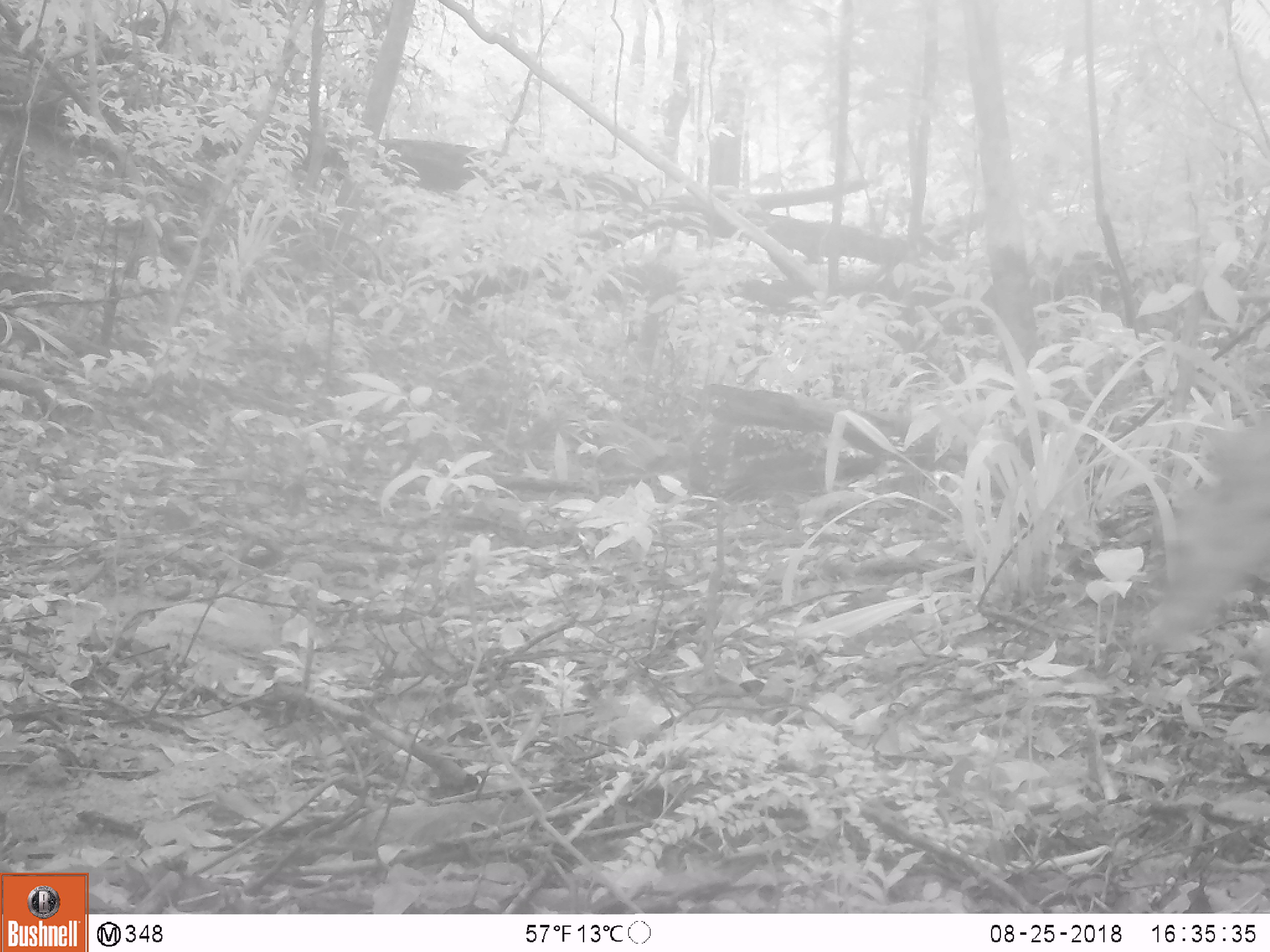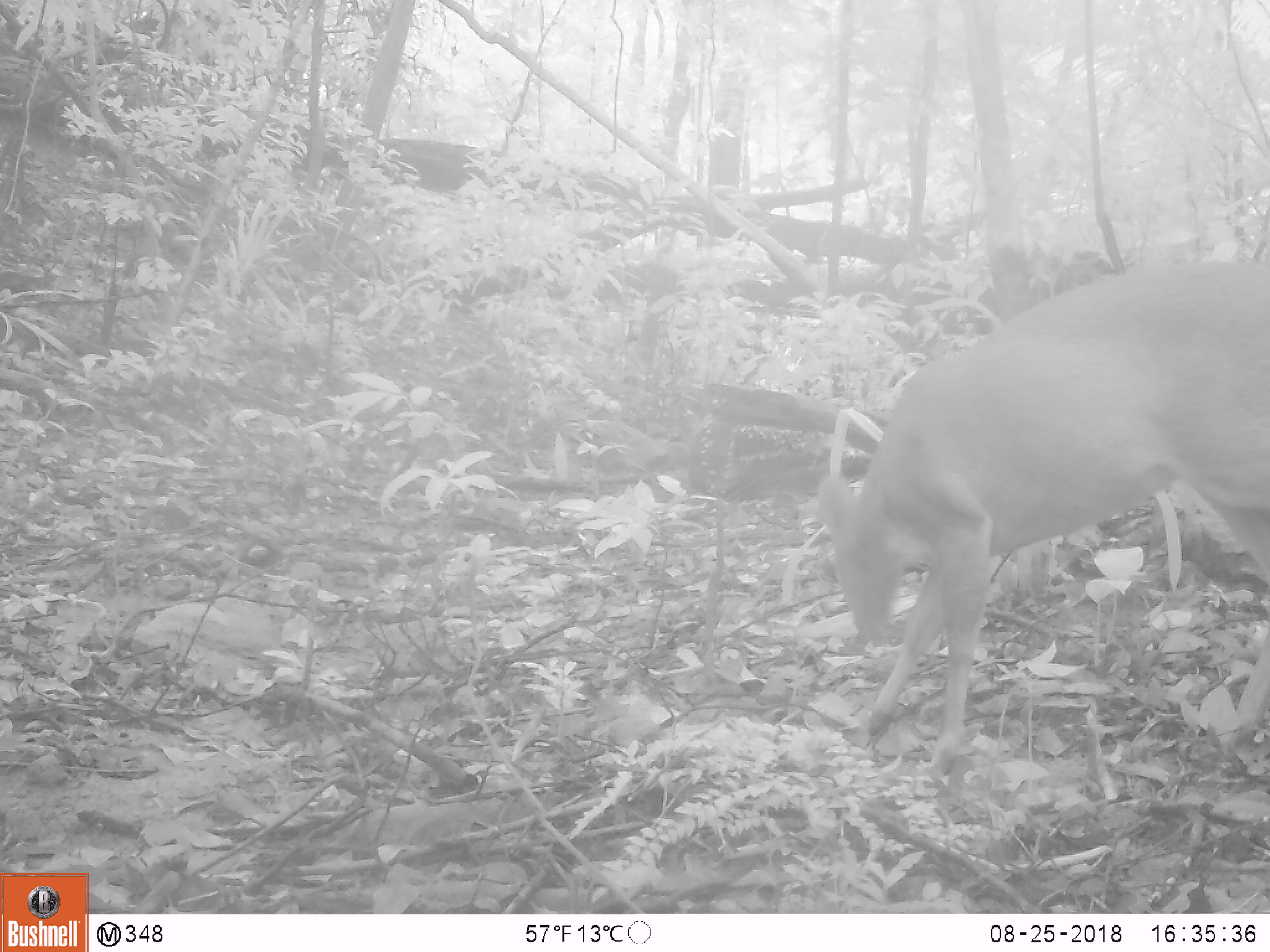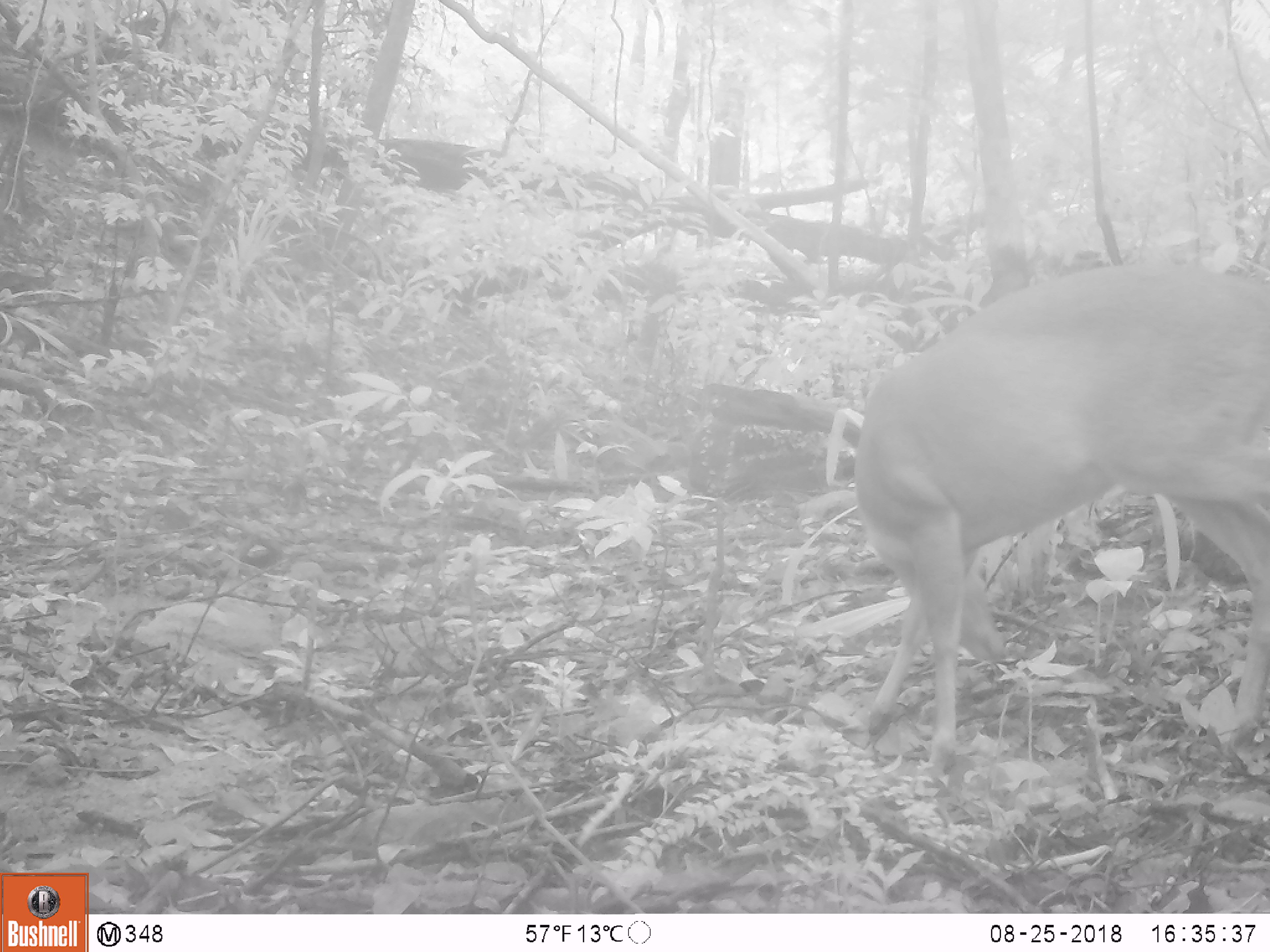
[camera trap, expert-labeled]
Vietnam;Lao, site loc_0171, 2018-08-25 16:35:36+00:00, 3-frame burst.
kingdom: Animalia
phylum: Chordata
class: Mammalia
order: Artiodactyla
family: Cervidae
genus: Muntiacus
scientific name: Muntiacus vuquangensis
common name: large-antlered muntjac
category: large antlered muntjac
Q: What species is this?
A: Large antlered muntjac (large-antlered muntjac) (Muntiacus vuquangensis).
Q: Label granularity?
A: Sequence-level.